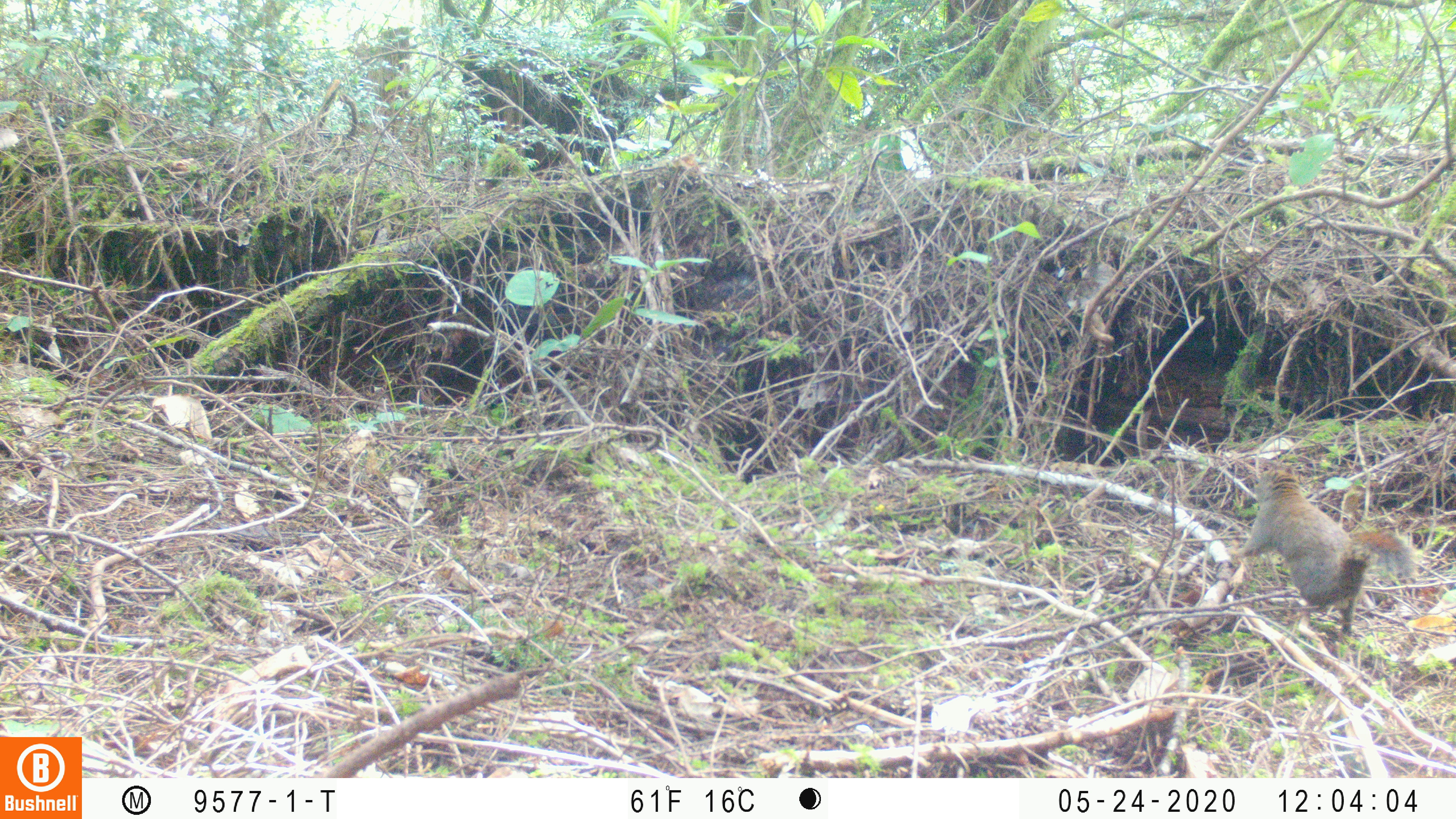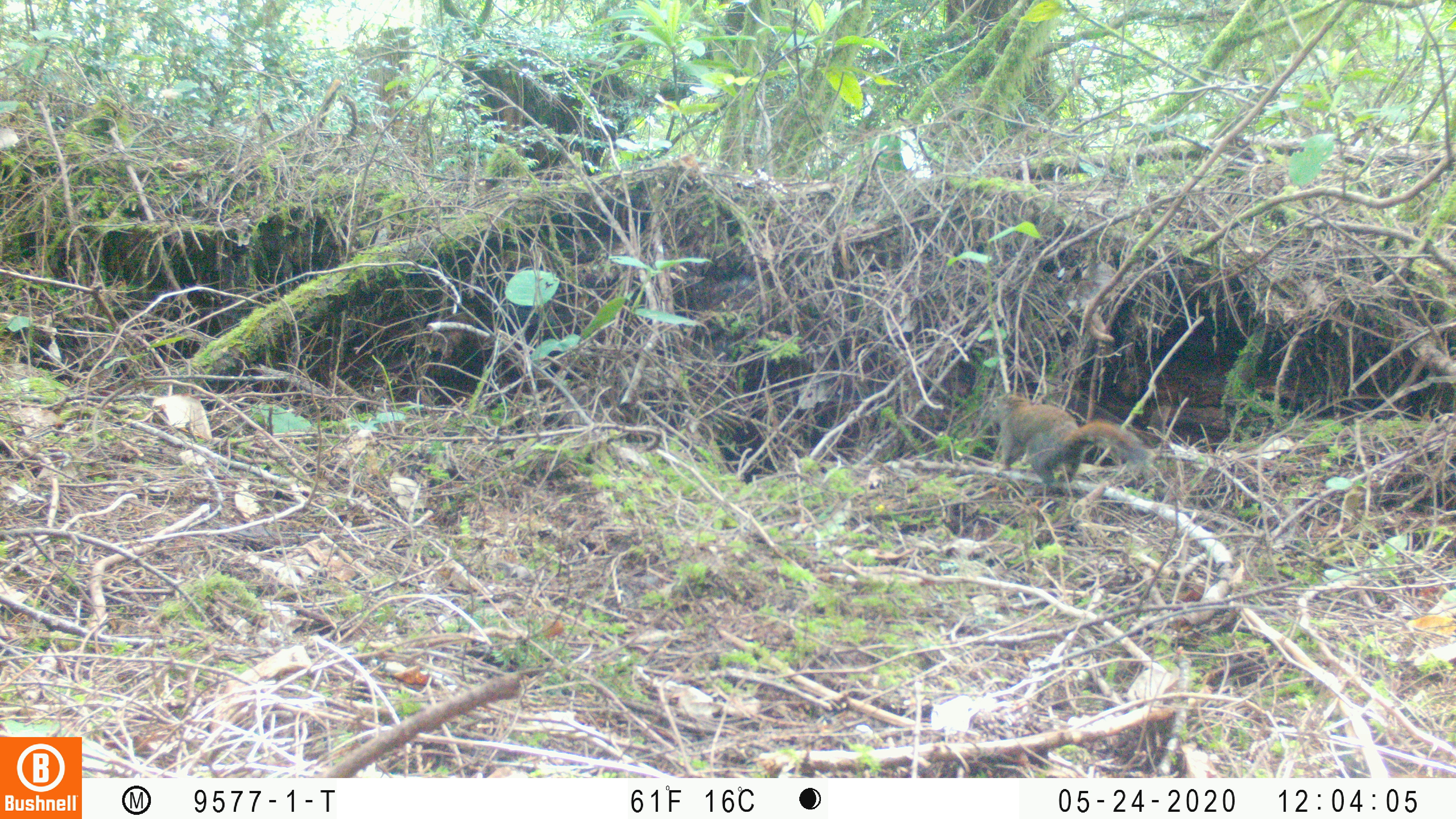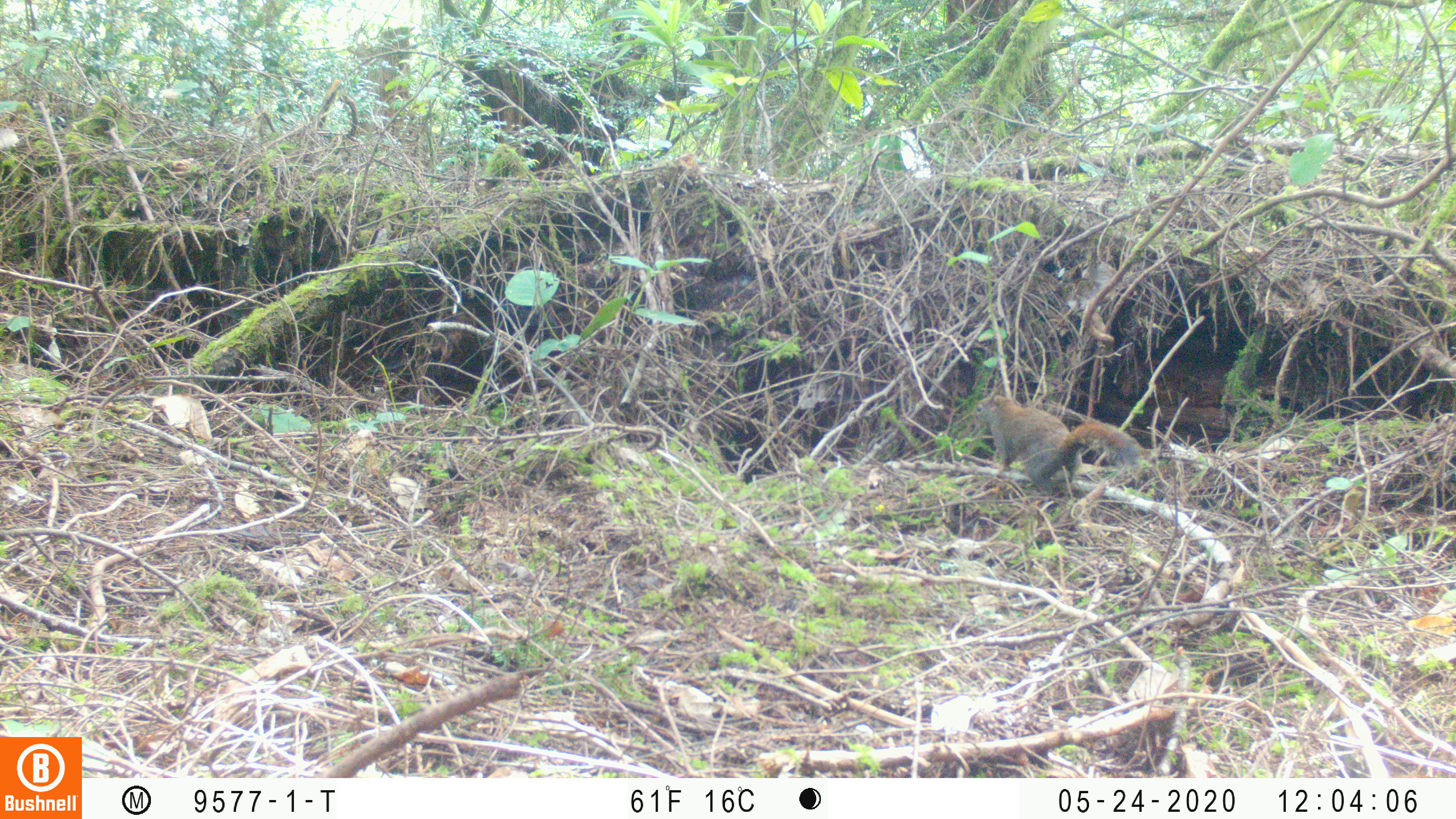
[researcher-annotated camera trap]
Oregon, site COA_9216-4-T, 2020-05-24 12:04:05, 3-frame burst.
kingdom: Animalia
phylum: Chordata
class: Mammalia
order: Rodentia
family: Sciuridae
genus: Tamiasciurus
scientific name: Tamiasciurus douglasii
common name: douglas squirrel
Douglas squirrel (Tamiasciurus douglasii).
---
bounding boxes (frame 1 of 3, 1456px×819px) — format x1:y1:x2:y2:
douglas squirrel: 1233:461:1434:634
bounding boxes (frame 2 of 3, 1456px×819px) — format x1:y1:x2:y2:
douglas squirrel: 976:390:1155:499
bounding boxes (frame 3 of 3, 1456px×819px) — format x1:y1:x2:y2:
douglas squirrel: 968:390:1147:504